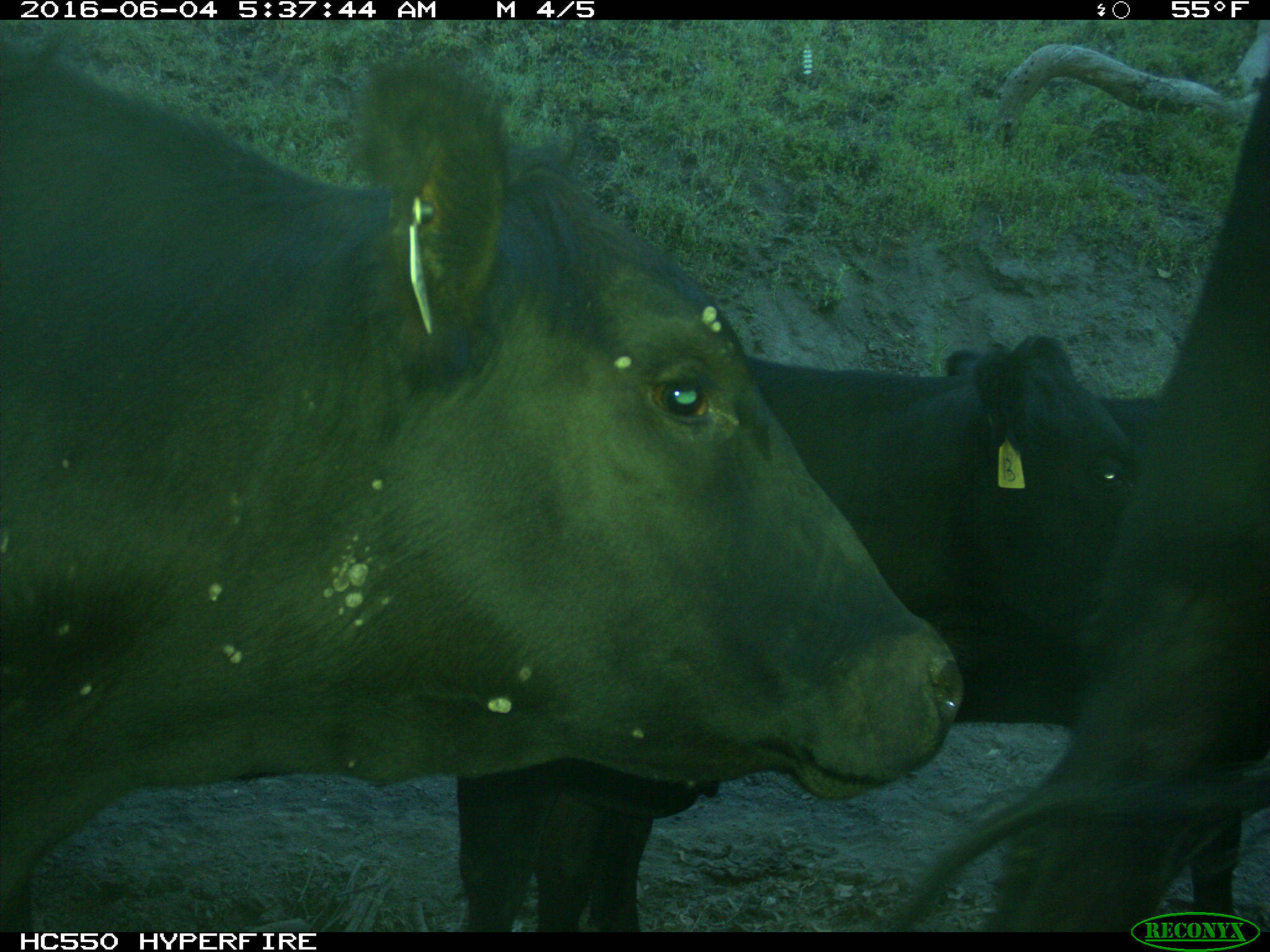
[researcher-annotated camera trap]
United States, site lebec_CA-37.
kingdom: Animalia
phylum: Chordata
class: Mammalia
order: Artiodactyla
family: Bovidae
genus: Bos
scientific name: Bos taurus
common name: domestic cow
Bos taurus (domestic cow).